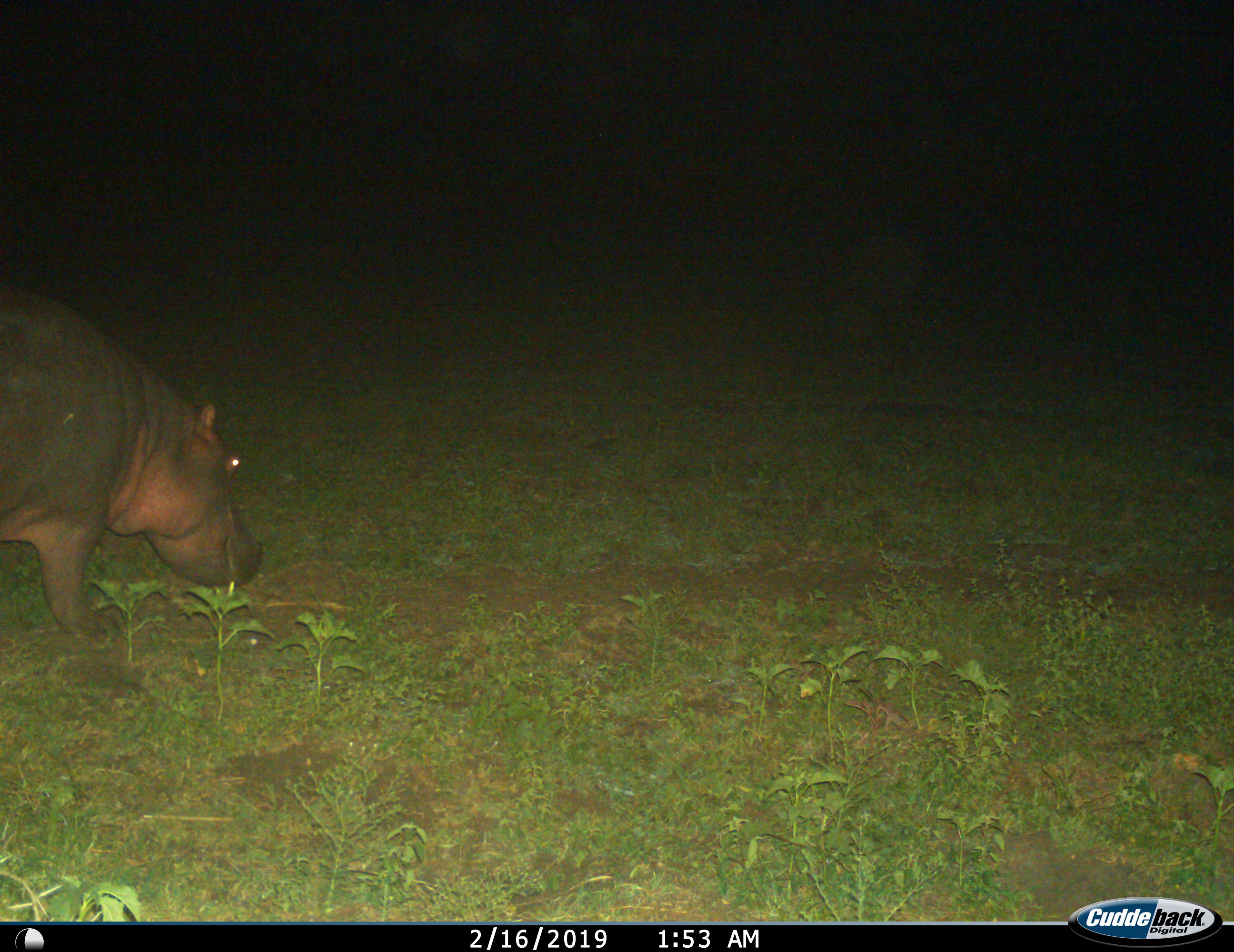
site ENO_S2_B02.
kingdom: Animalia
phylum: Chordata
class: Mammalia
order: Artiodactyla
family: Hippopotamidae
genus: Hippopotamus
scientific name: Hippopotamus amphibius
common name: hippopotamus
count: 1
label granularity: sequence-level